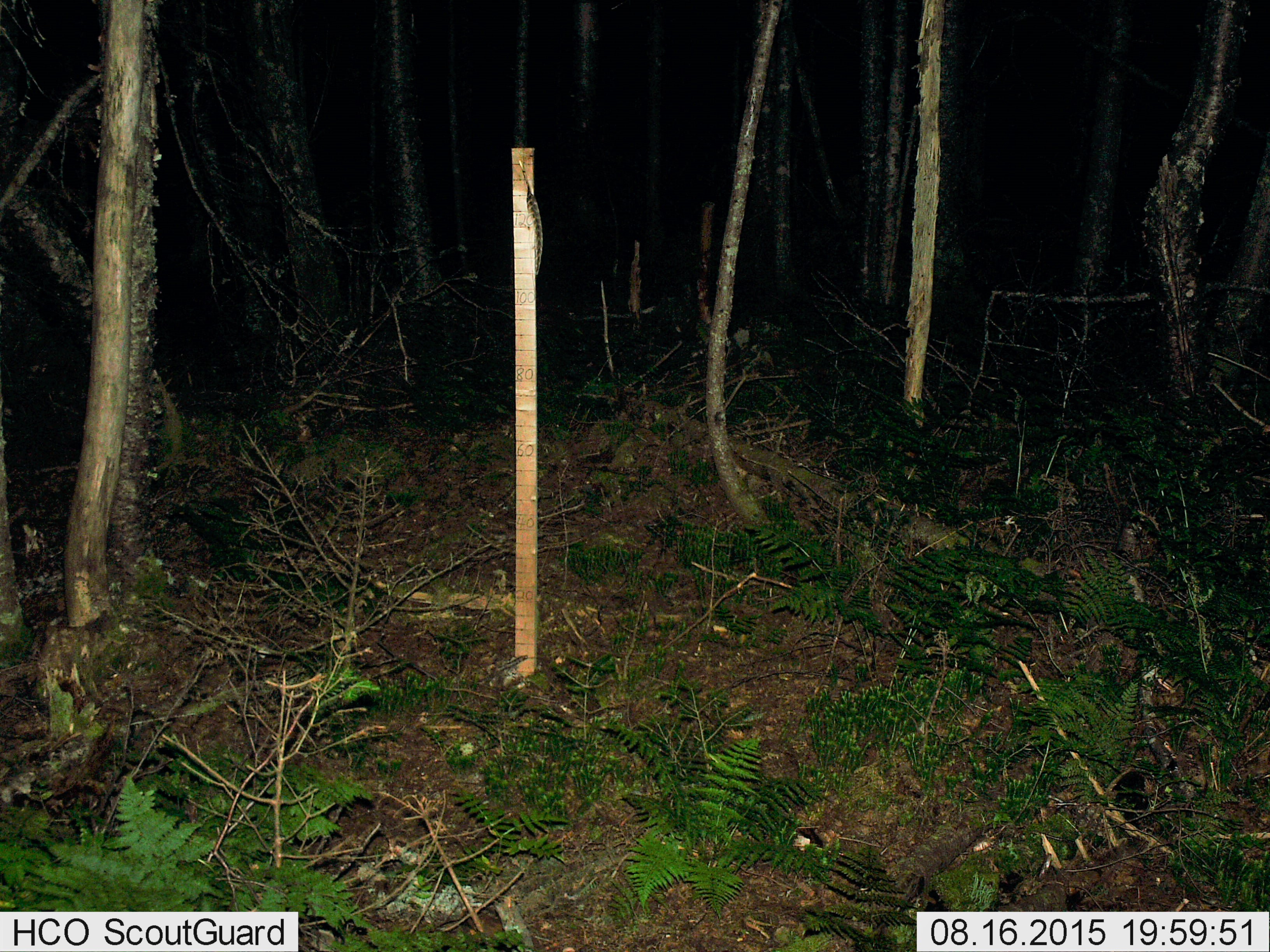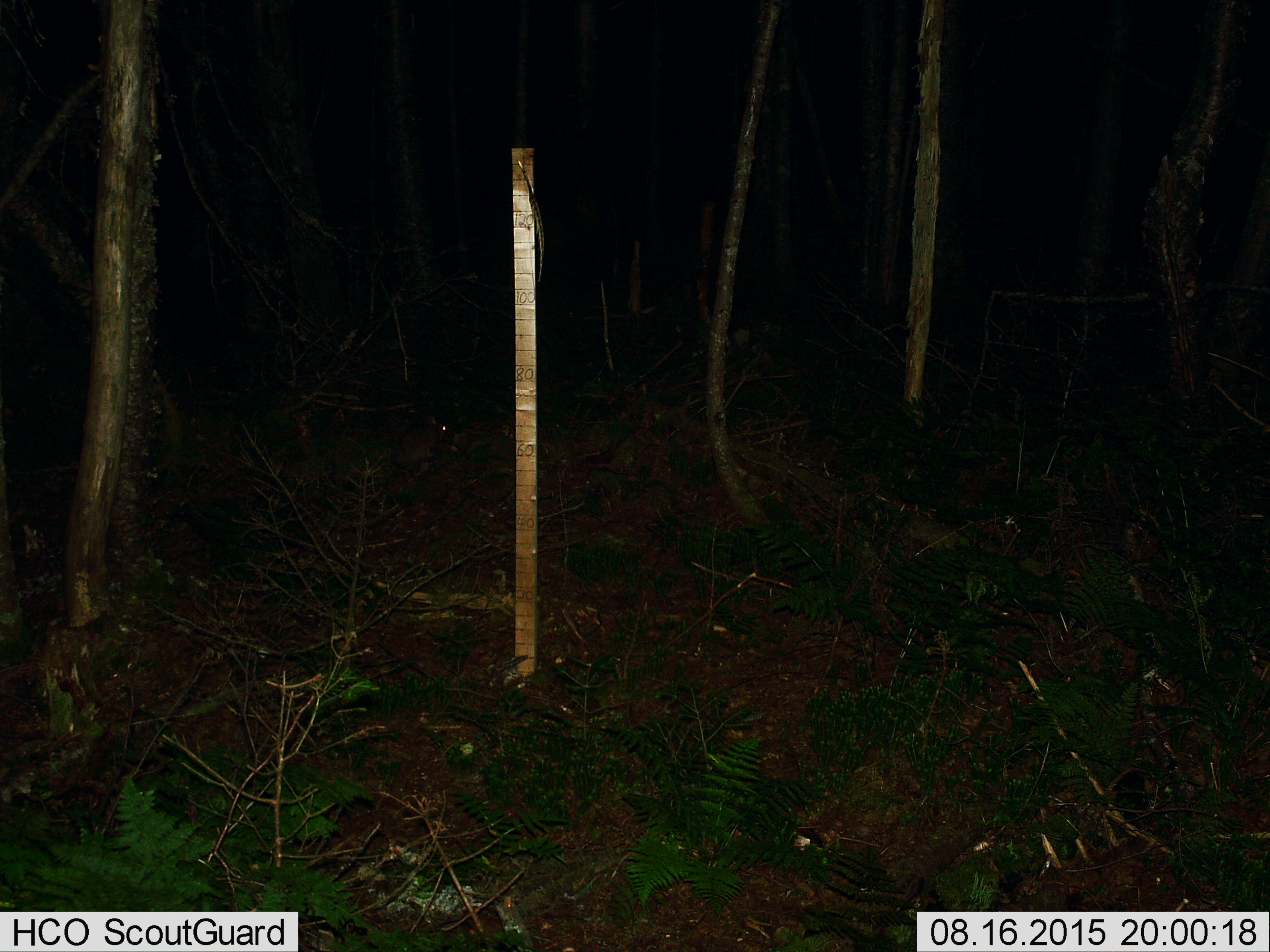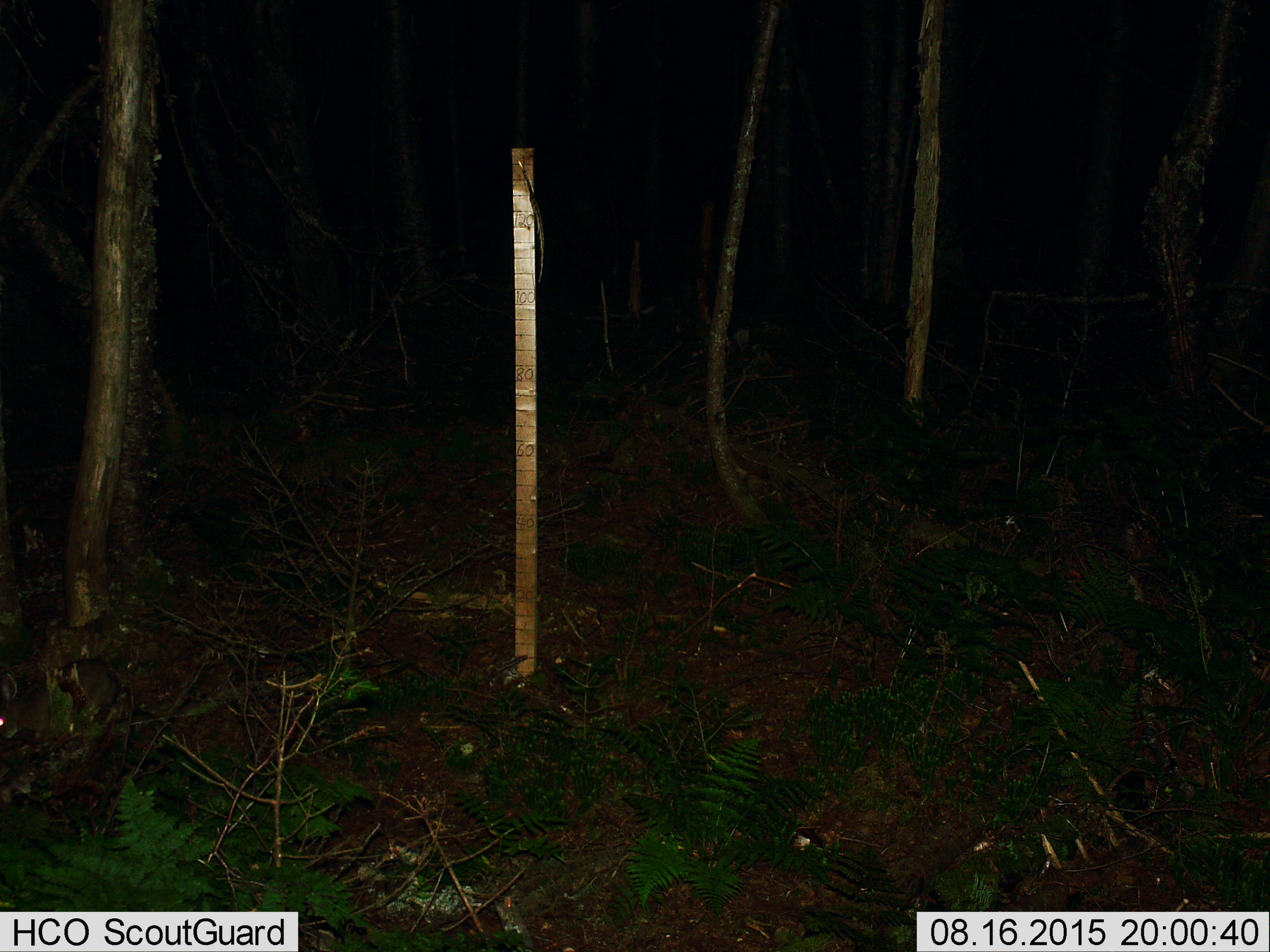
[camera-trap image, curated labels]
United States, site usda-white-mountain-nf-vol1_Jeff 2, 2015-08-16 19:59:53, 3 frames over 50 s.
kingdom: Animalia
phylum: Chordata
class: Mammalia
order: Lagomorpha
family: Leporidae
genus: Lepus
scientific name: Lepus americanus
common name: snowshoe hare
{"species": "snowshoe hare (Lepus americanus)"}